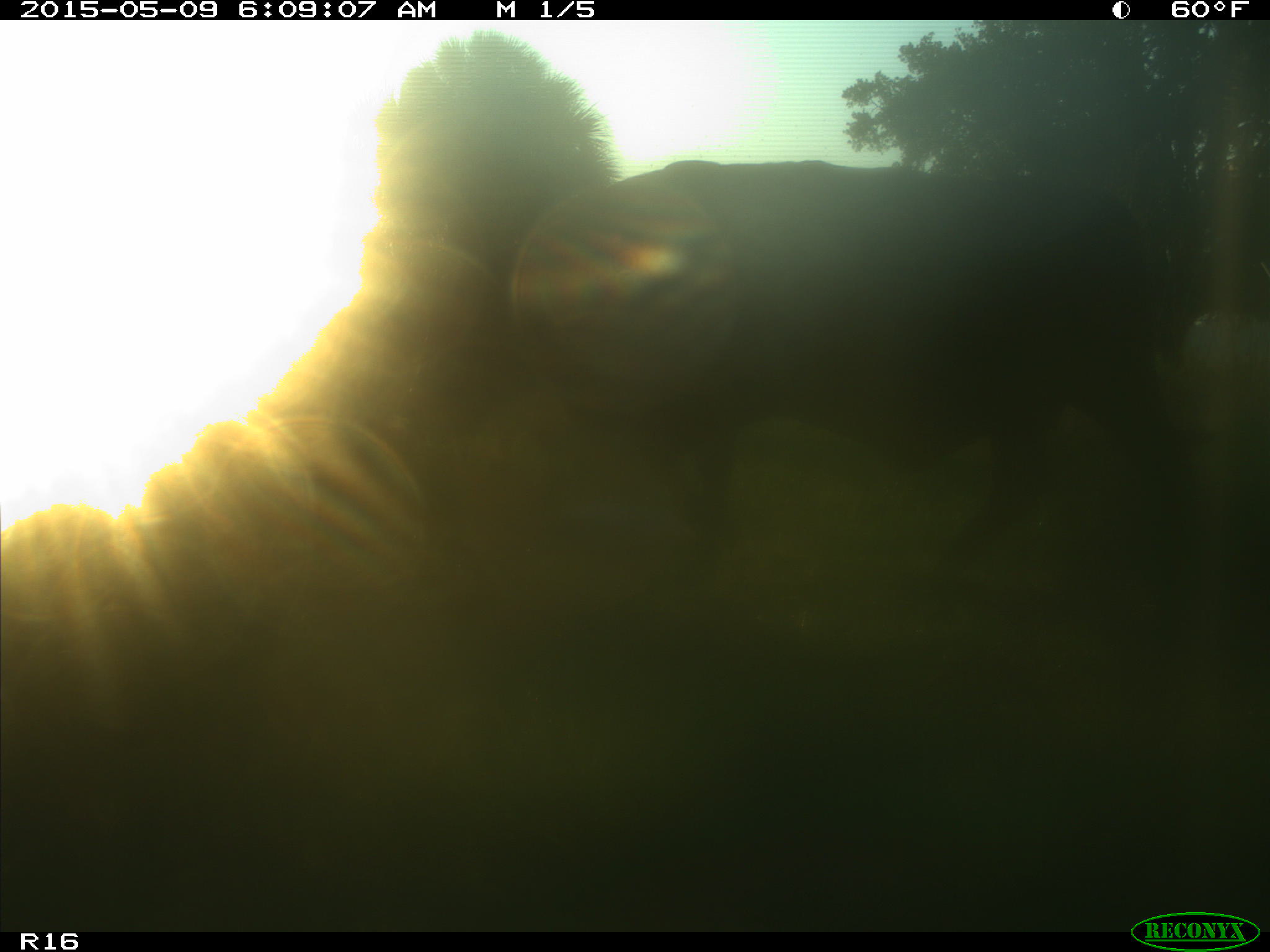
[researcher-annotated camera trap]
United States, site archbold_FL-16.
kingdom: Animalia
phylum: Chordata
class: Mammalia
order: Artiodactyla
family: Bovidae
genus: Bos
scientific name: Bos taurus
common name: domestic cow